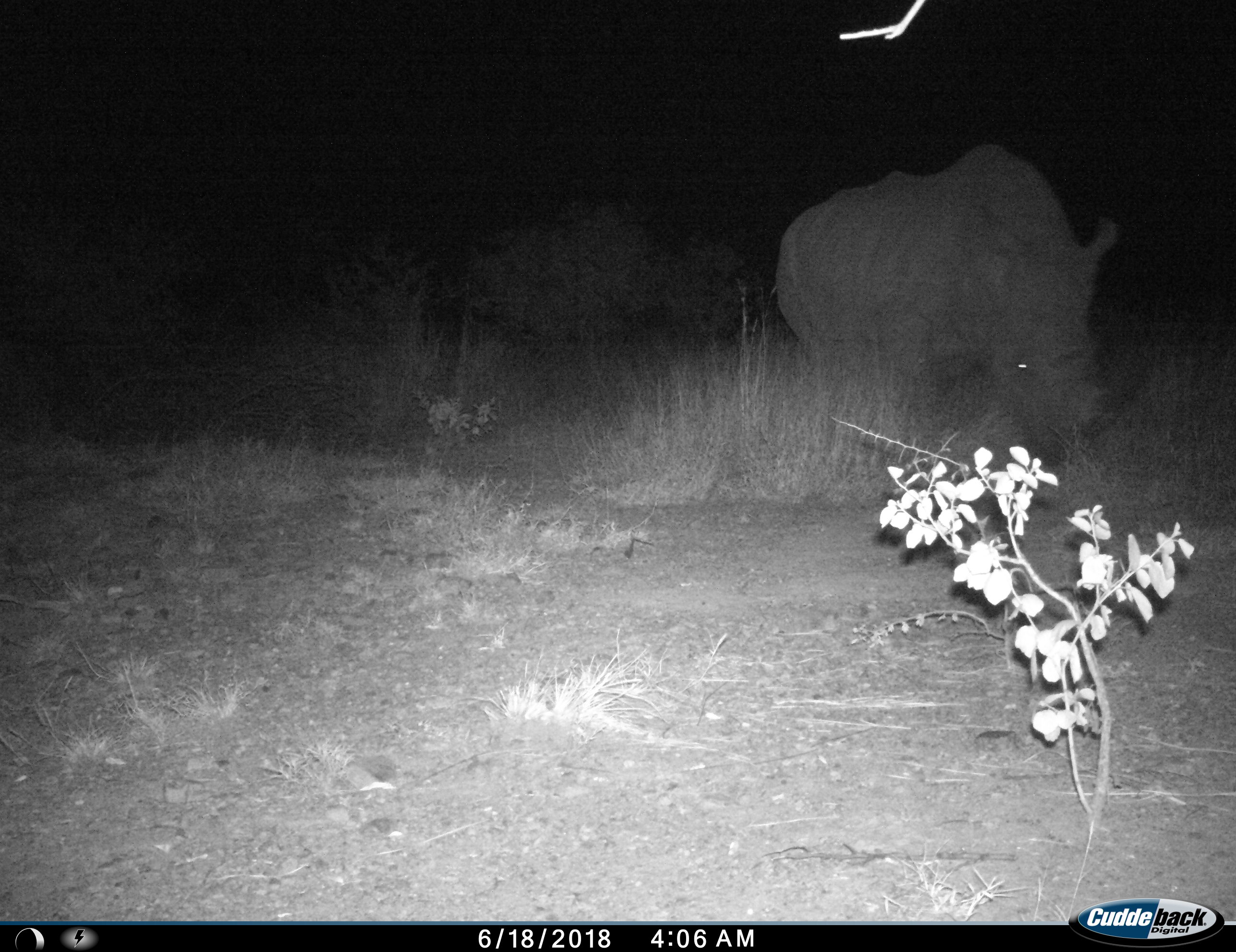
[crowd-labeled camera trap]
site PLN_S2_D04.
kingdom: Animalia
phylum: Chordata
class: Mammalia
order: Perissodactyla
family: Rhinocerotidae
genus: Ceratotherium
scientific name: Ceratotherium simum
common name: white rhinoceros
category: rhinoceroswhite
Rhinoceroswhite (white rhinoceros) (Ceratotherium simum), count 1. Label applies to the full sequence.